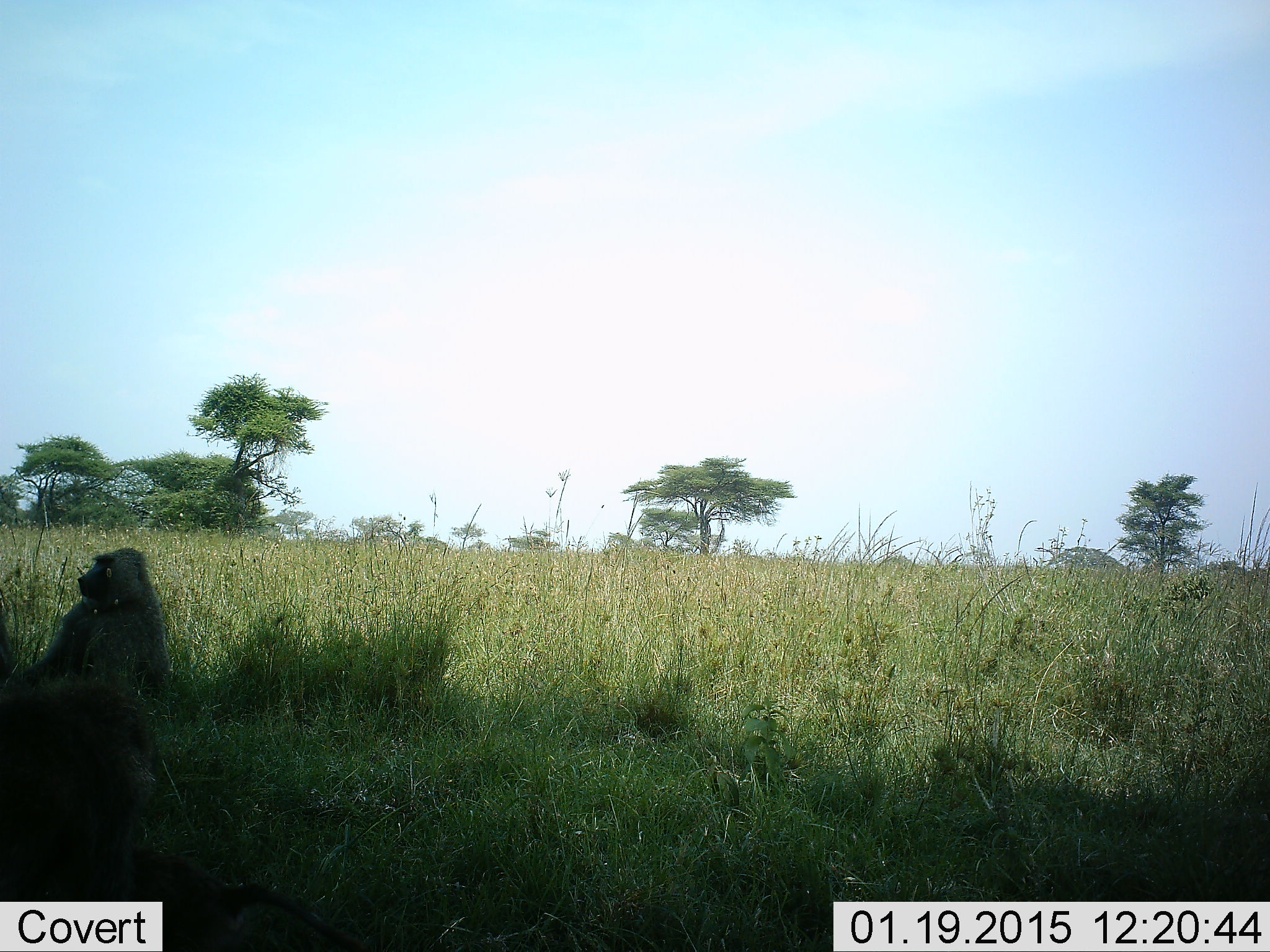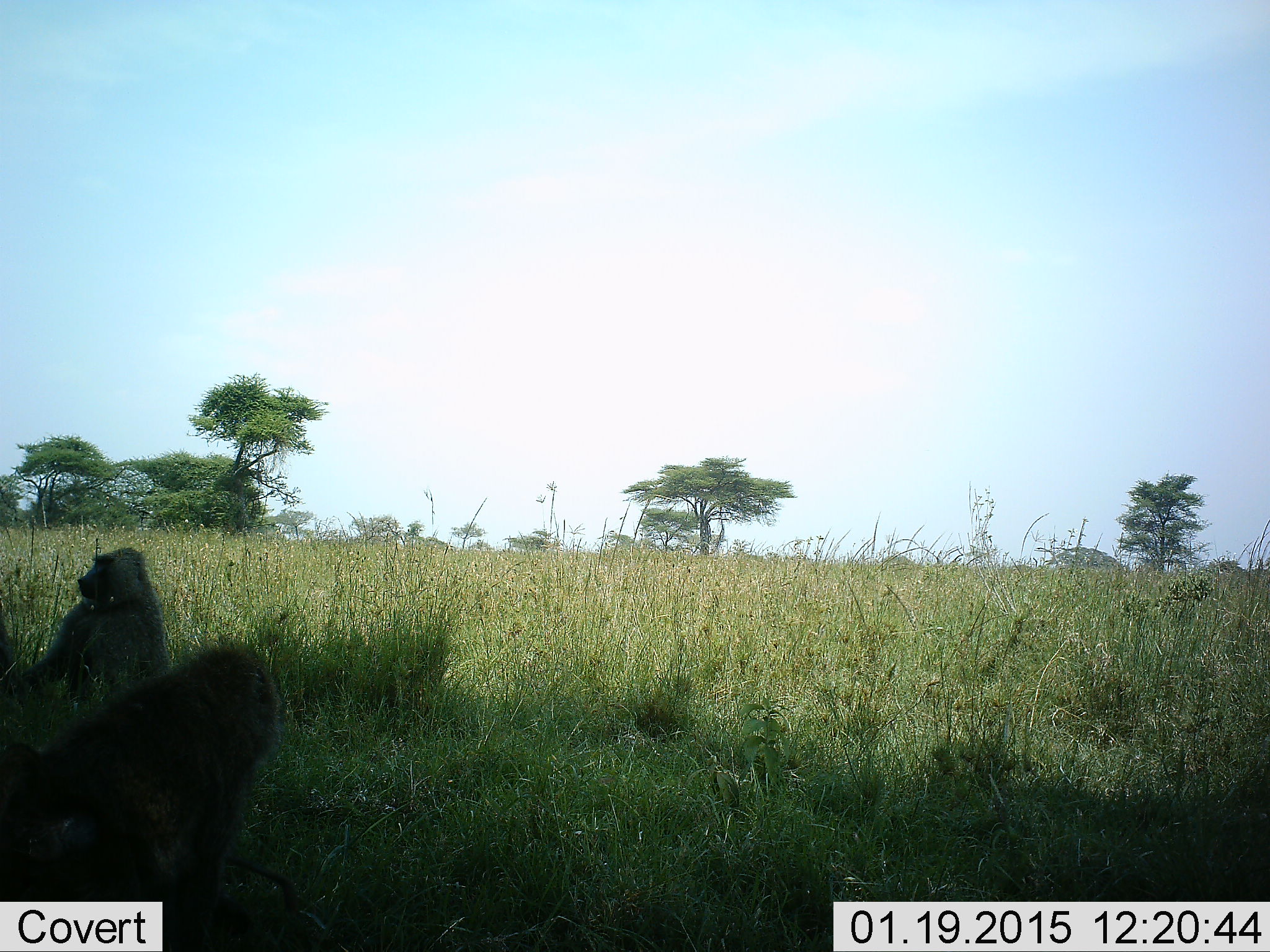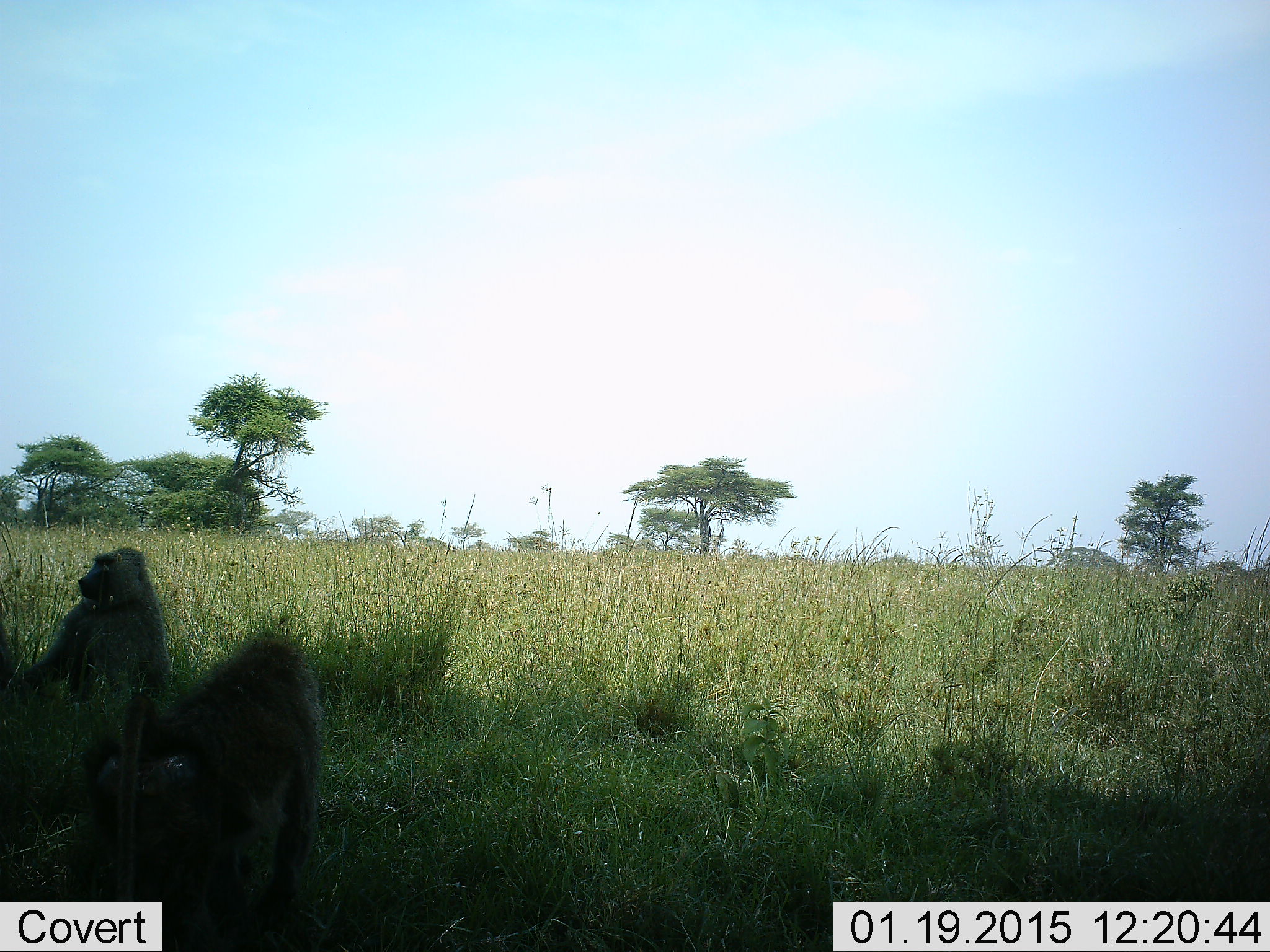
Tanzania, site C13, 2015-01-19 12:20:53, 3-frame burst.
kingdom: Animalia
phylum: Chordata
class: Mammalia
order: Primates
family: Cercopithecidae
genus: Papio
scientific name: Papio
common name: baboon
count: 2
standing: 10%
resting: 80%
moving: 40%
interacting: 0%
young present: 0%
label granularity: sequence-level